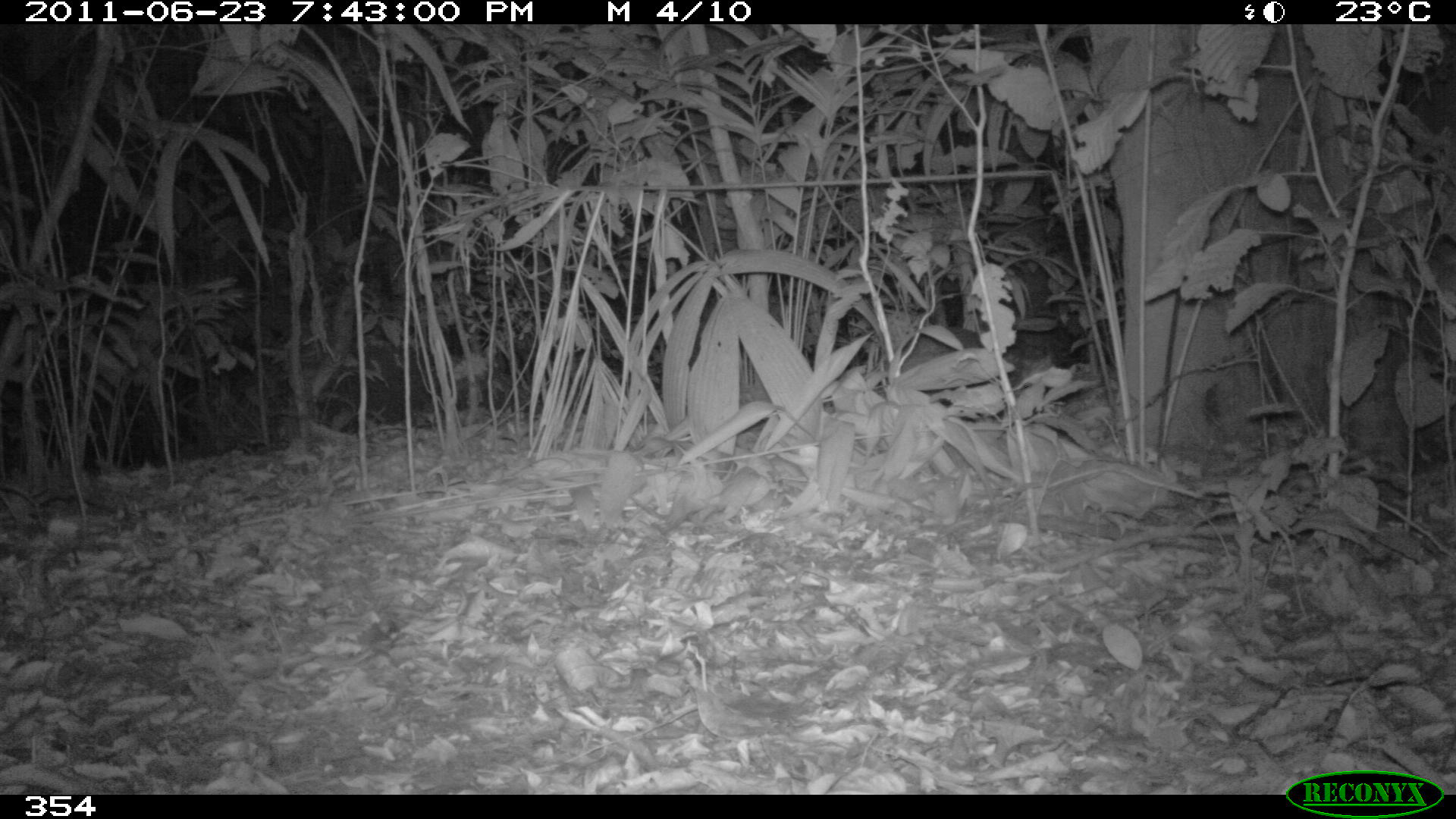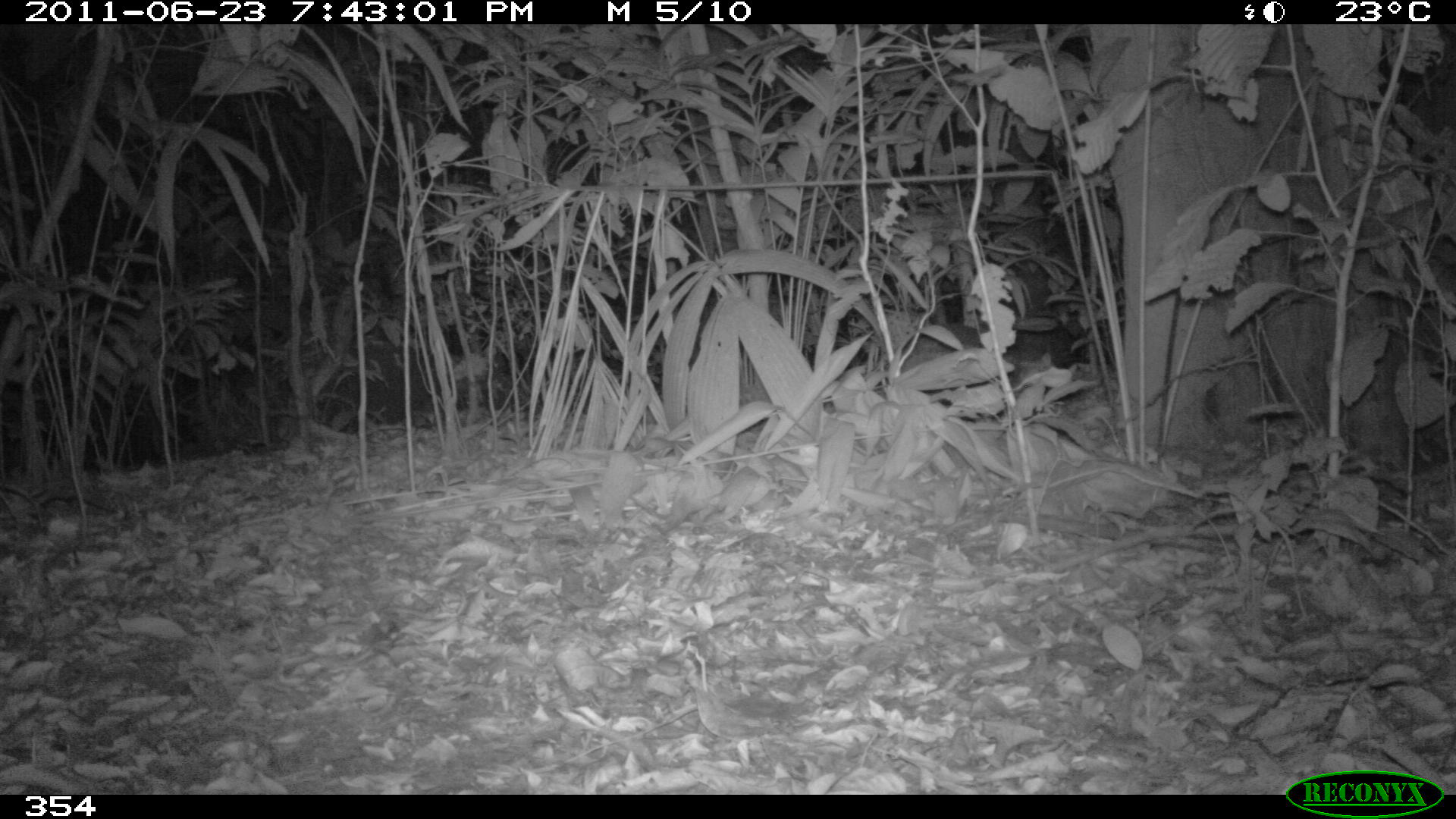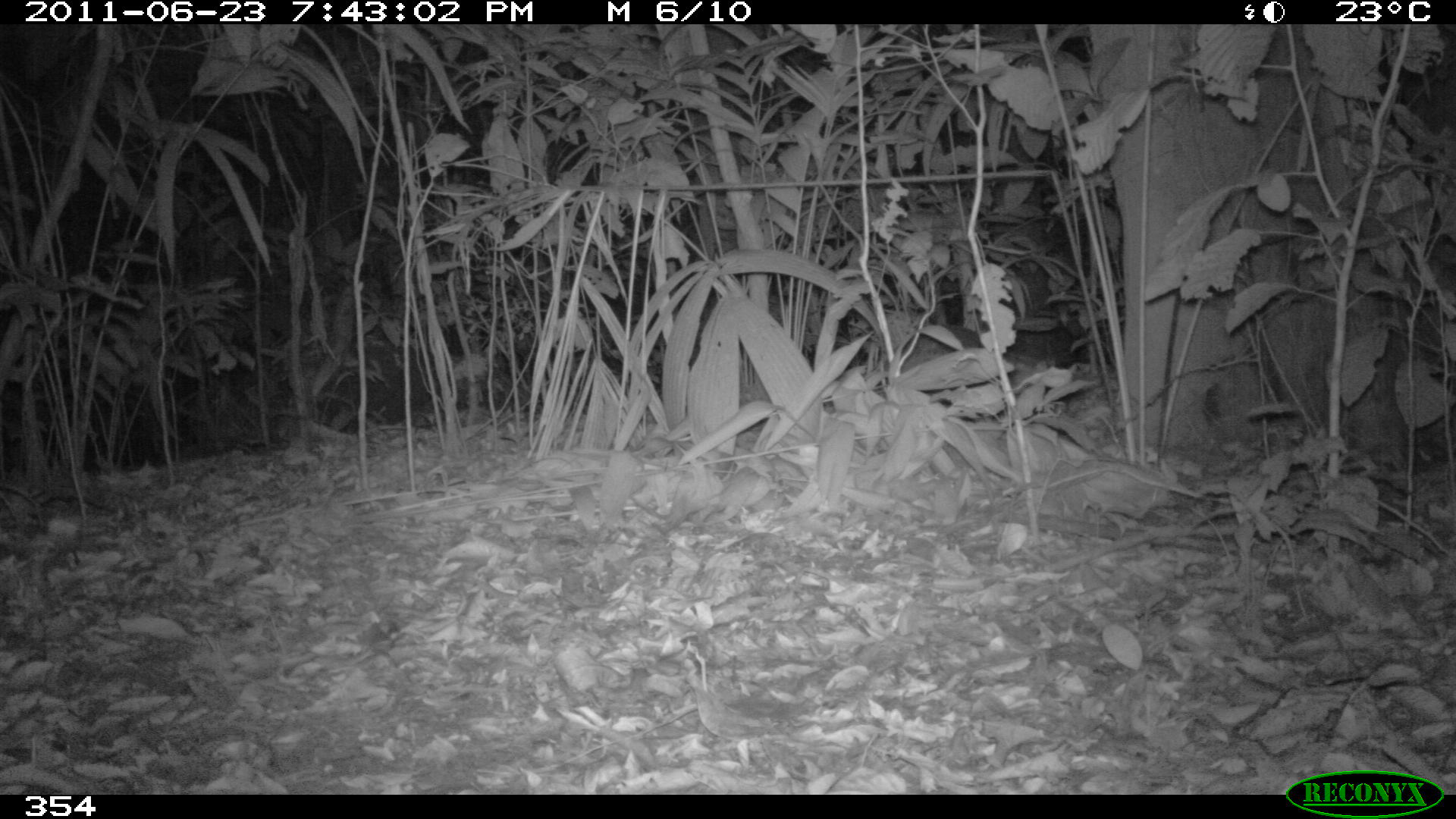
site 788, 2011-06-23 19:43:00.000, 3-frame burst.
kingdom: Animalia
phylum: Chordata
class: Mammalia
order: Rodentia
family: Cuniculidae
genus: Cuniculus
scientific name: Cuniculus paca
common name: spotted paca